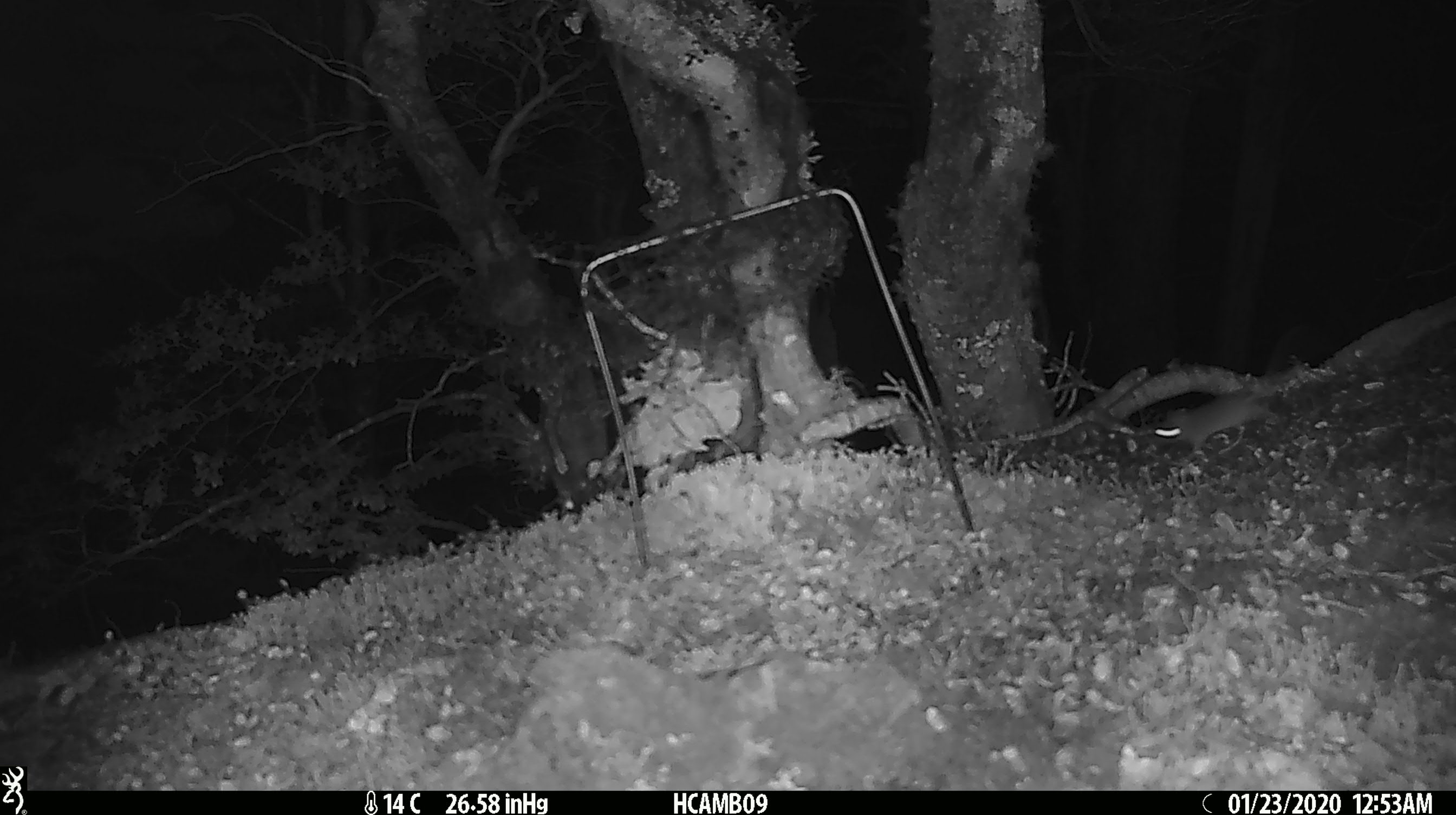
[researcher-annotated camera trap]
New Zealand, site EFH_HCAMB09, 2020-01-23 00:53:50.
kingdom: Animalia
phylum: Chordata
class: Mammalia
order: Rodentia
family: Muridae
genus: Mus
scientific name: Mus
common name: mouse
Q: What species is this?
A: Mouse (Mus).